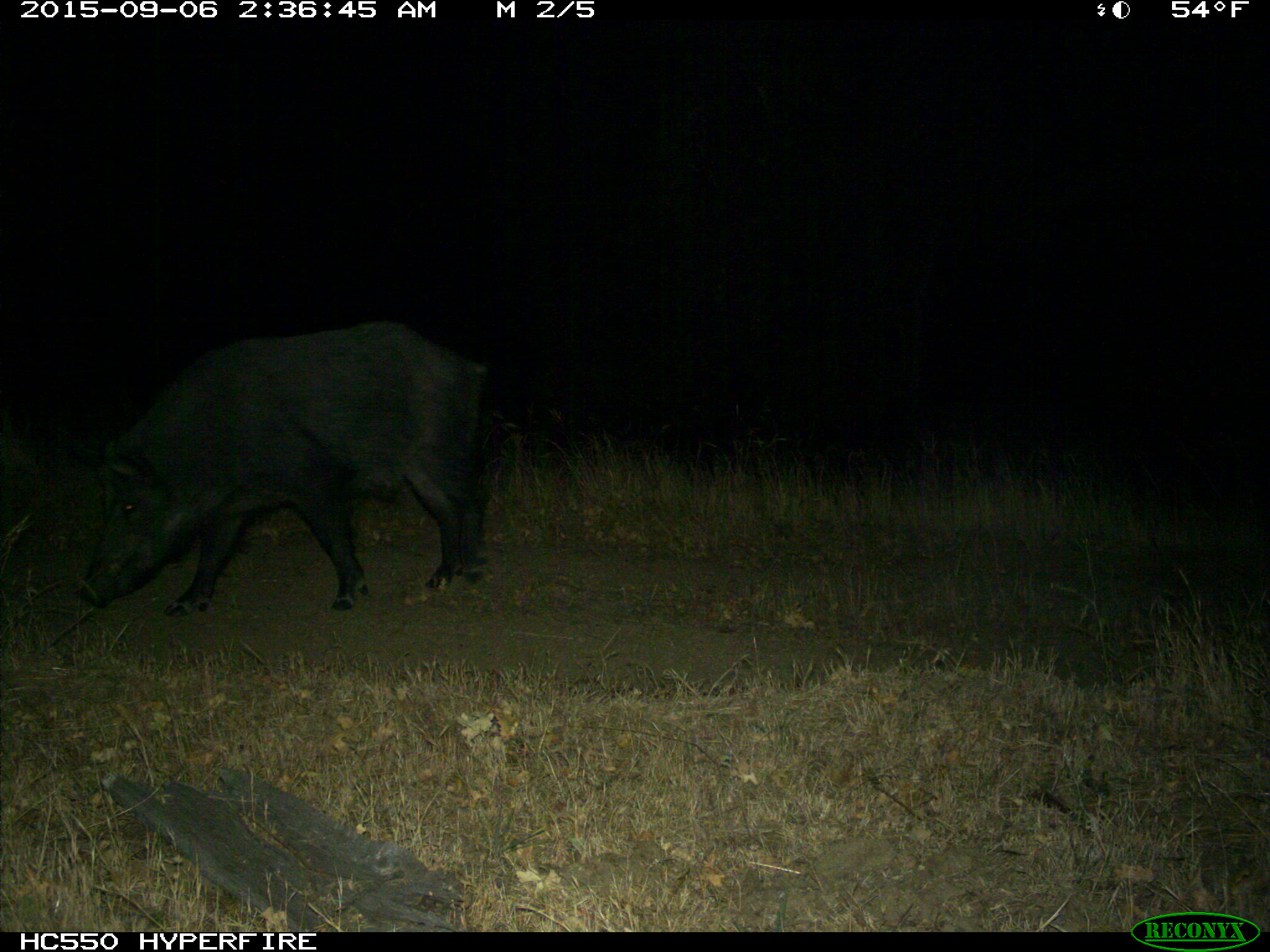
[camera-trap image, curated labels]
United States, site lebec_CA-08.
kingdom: Animalia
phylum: Chordata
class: Mammalia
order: Artiodactyla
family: Suidae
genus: Sus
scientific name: Sus scrofa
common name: wild boar